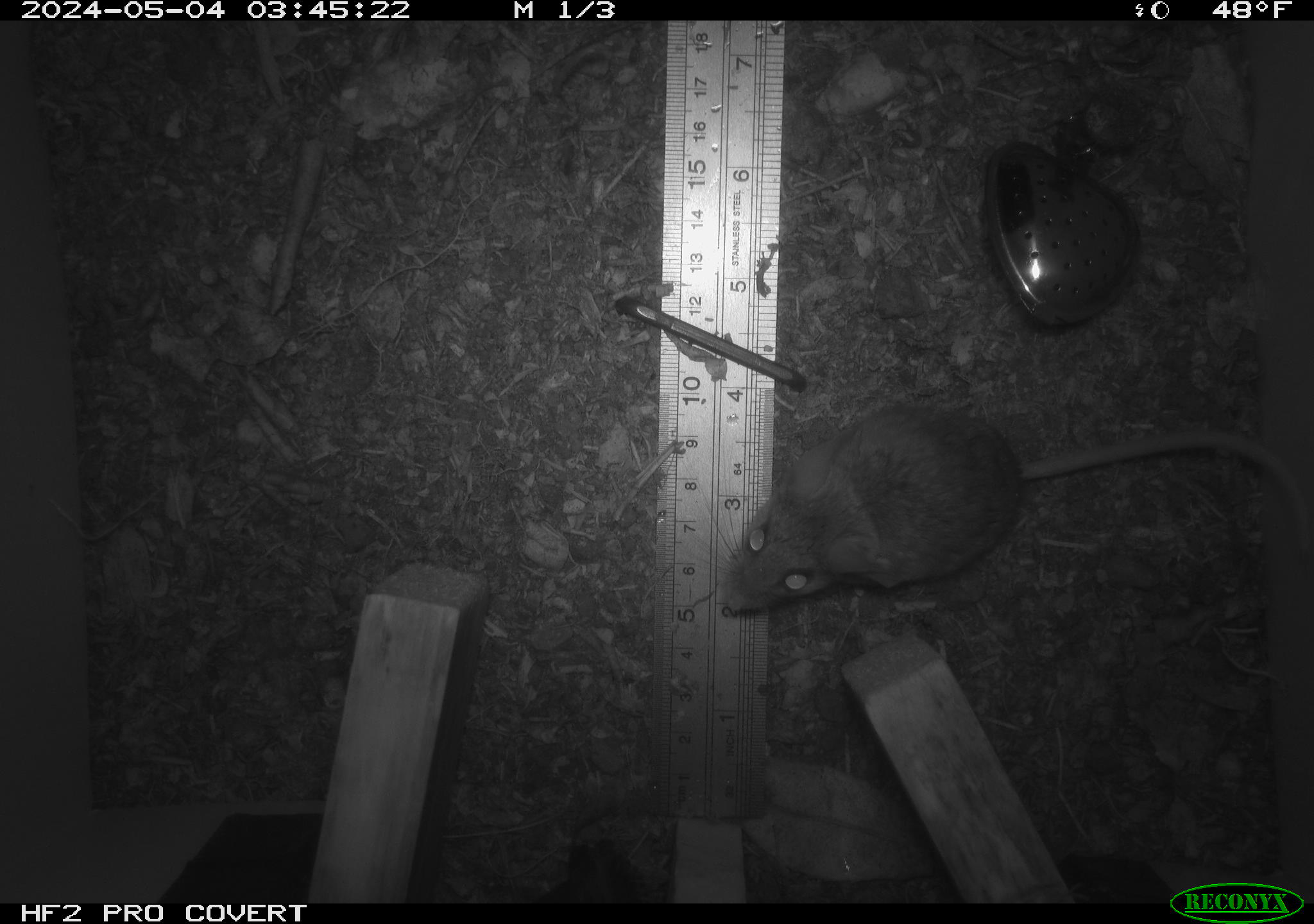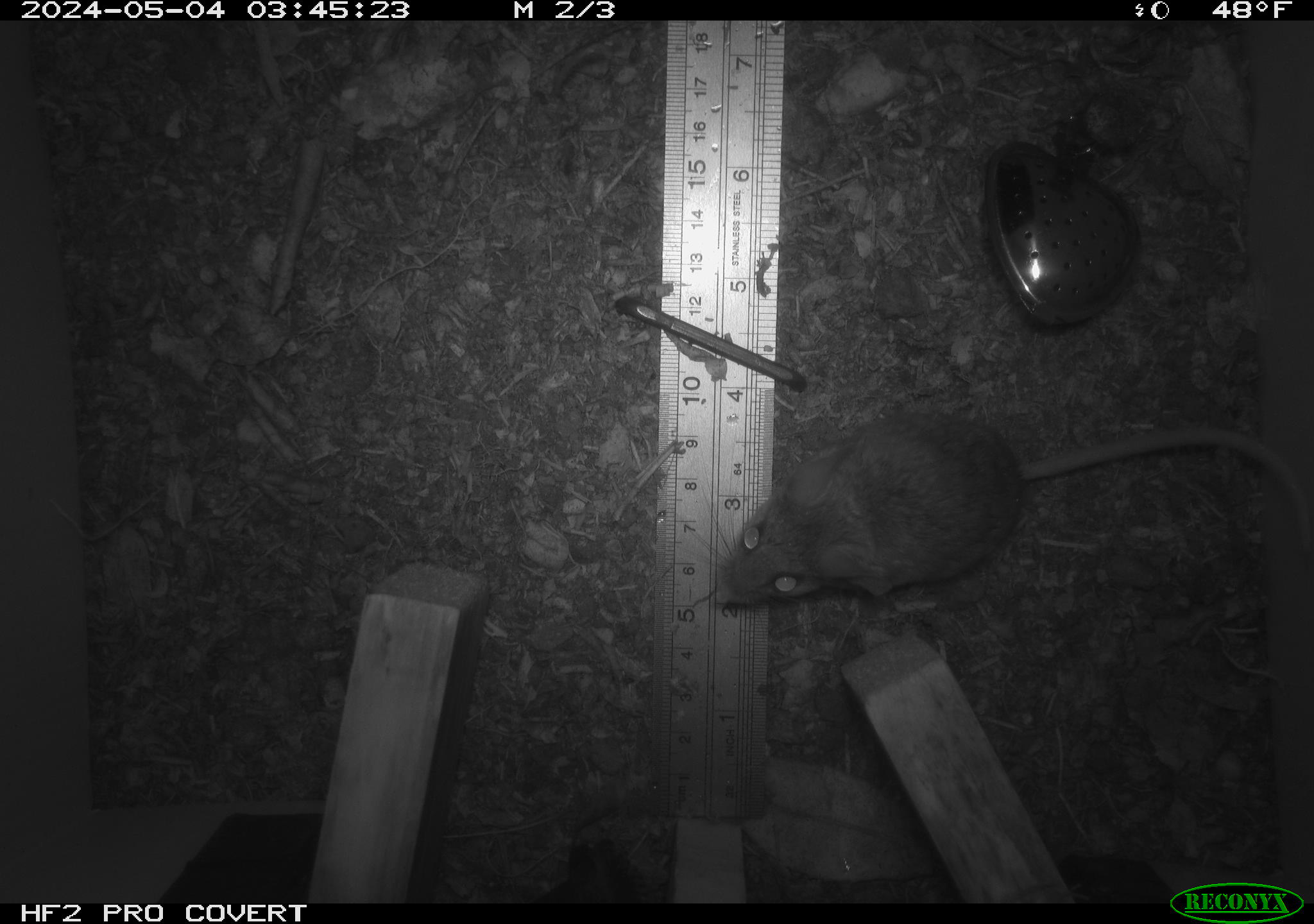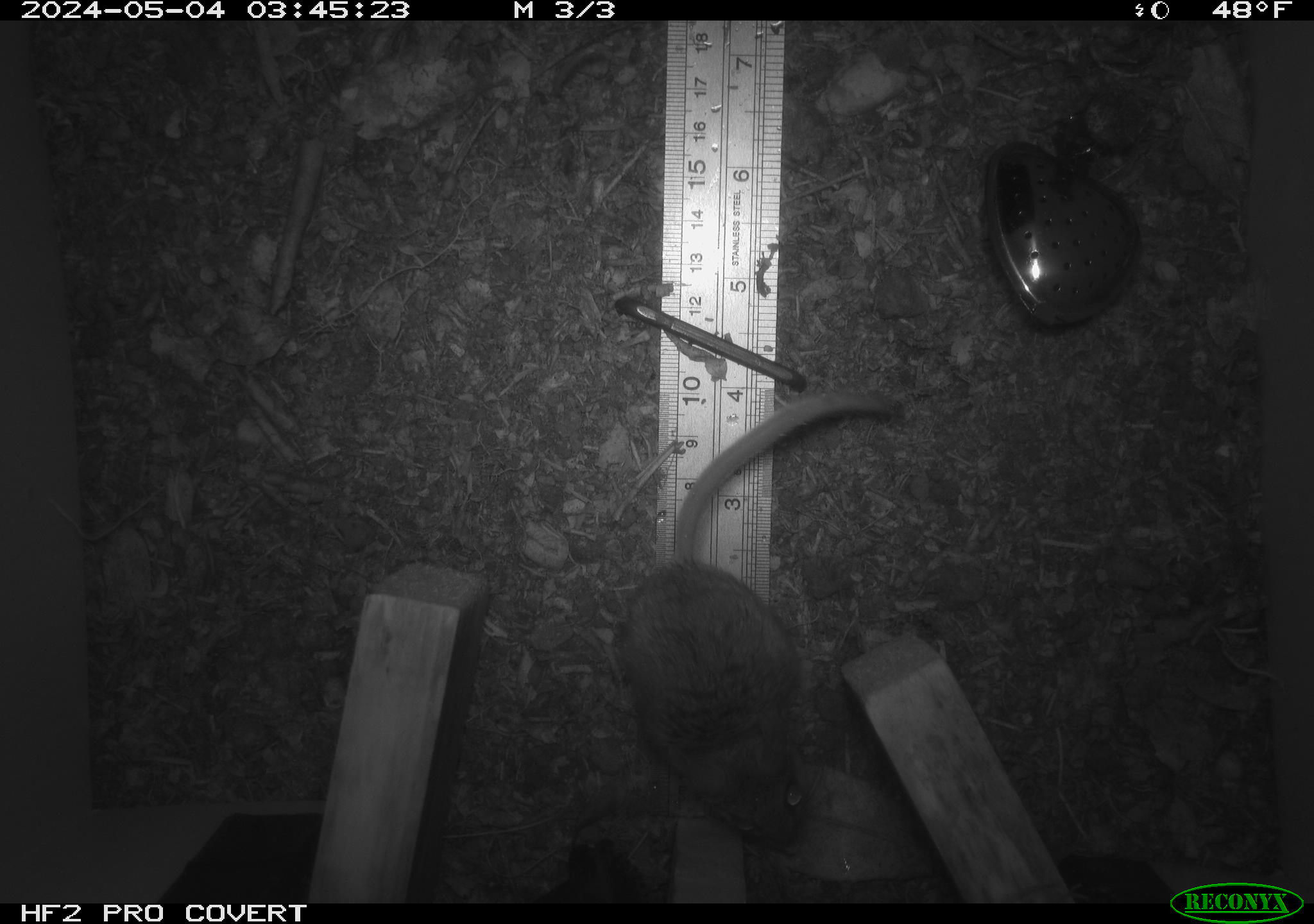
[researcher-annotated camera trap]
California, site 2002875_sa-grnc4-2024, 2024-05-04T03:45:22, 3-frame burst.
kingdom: Animalia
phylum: Chordata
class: Mammalia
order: Rodentia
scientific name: Rodentia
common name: rodent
Rodent (Rodentia).